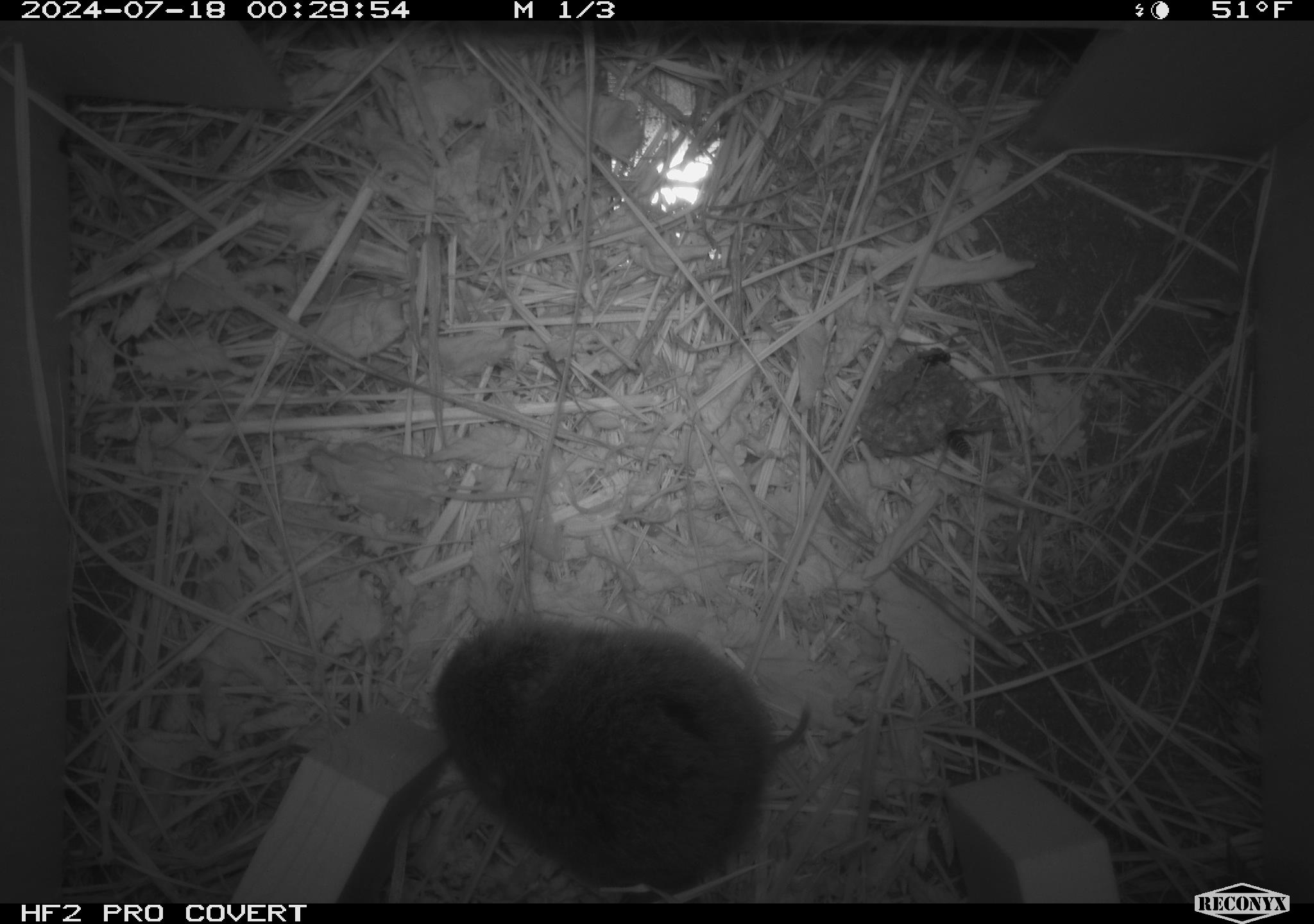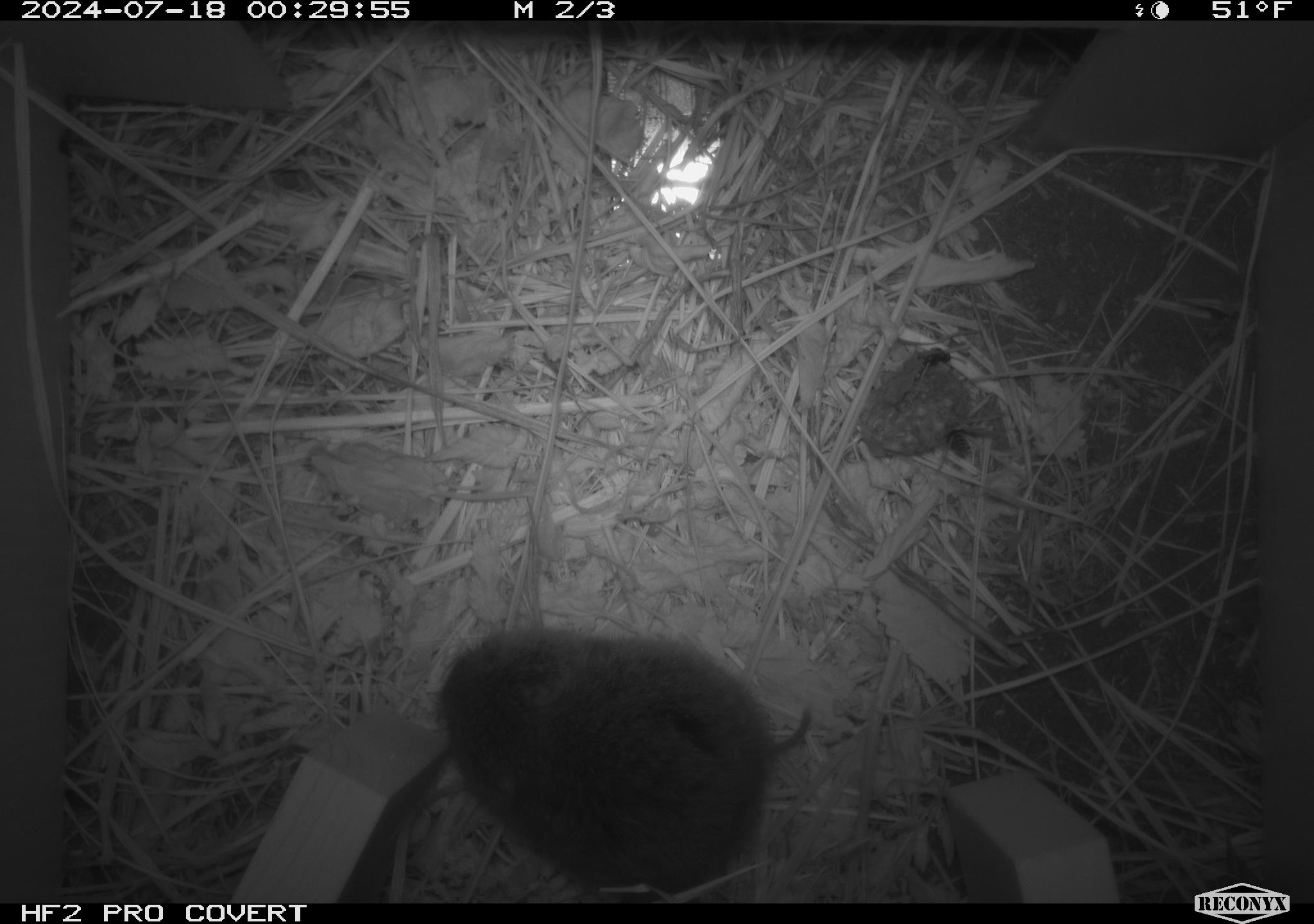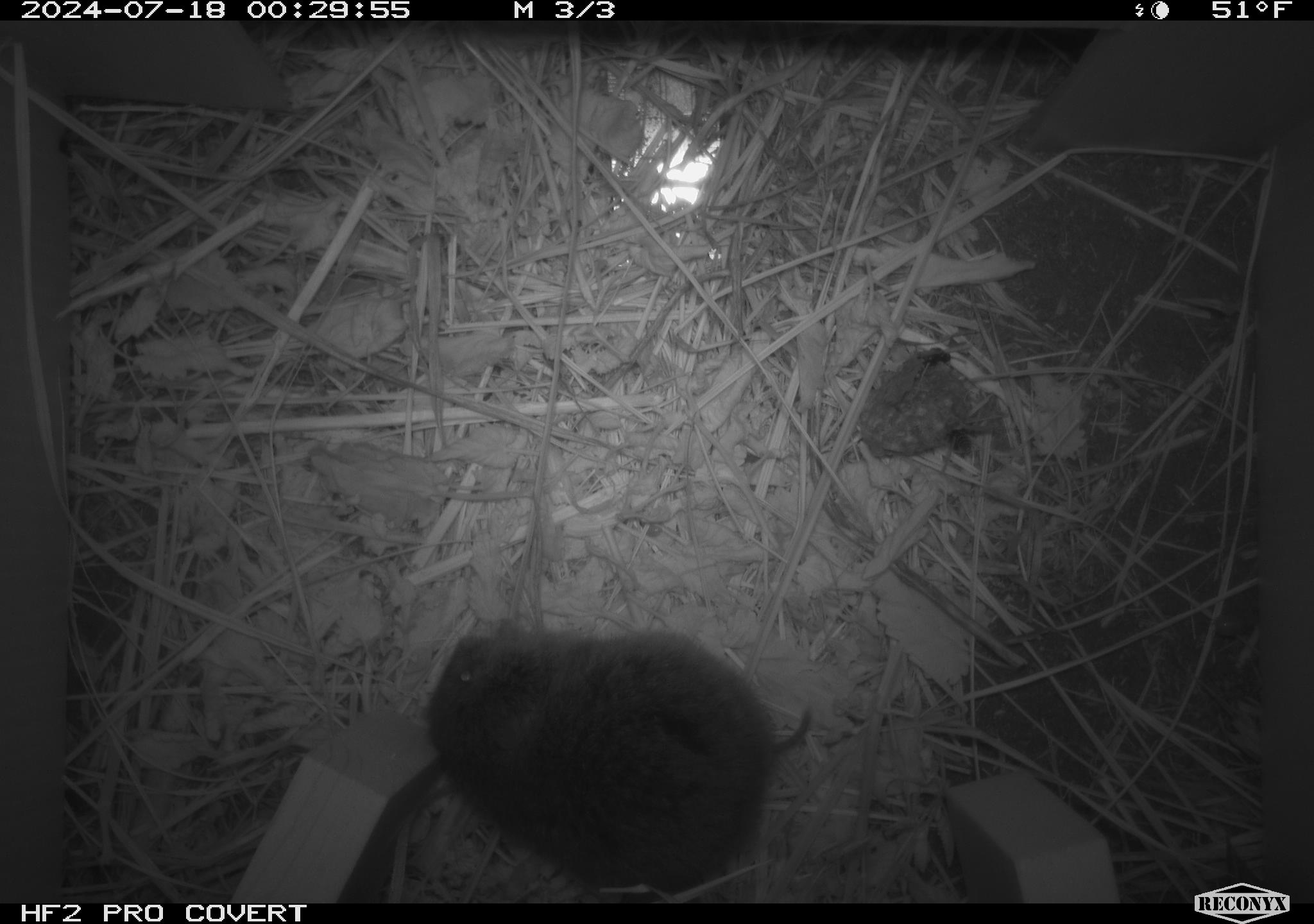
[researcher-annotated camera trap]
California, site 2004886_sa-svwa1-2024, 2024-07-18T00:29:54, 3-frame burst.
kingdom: Animalia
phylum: Arthropoda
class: Insecta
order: Hymenoptera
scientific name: Hymenoptera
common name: ants, bees, wasps, and sawflies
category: hymenoptera order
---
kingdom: Animalia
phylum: Chordata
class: Mammalia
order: Rodentia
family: Cricetidae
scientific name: Arvicolinae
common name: voles, lemmings, and muskrats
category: arvicolinae subfamily